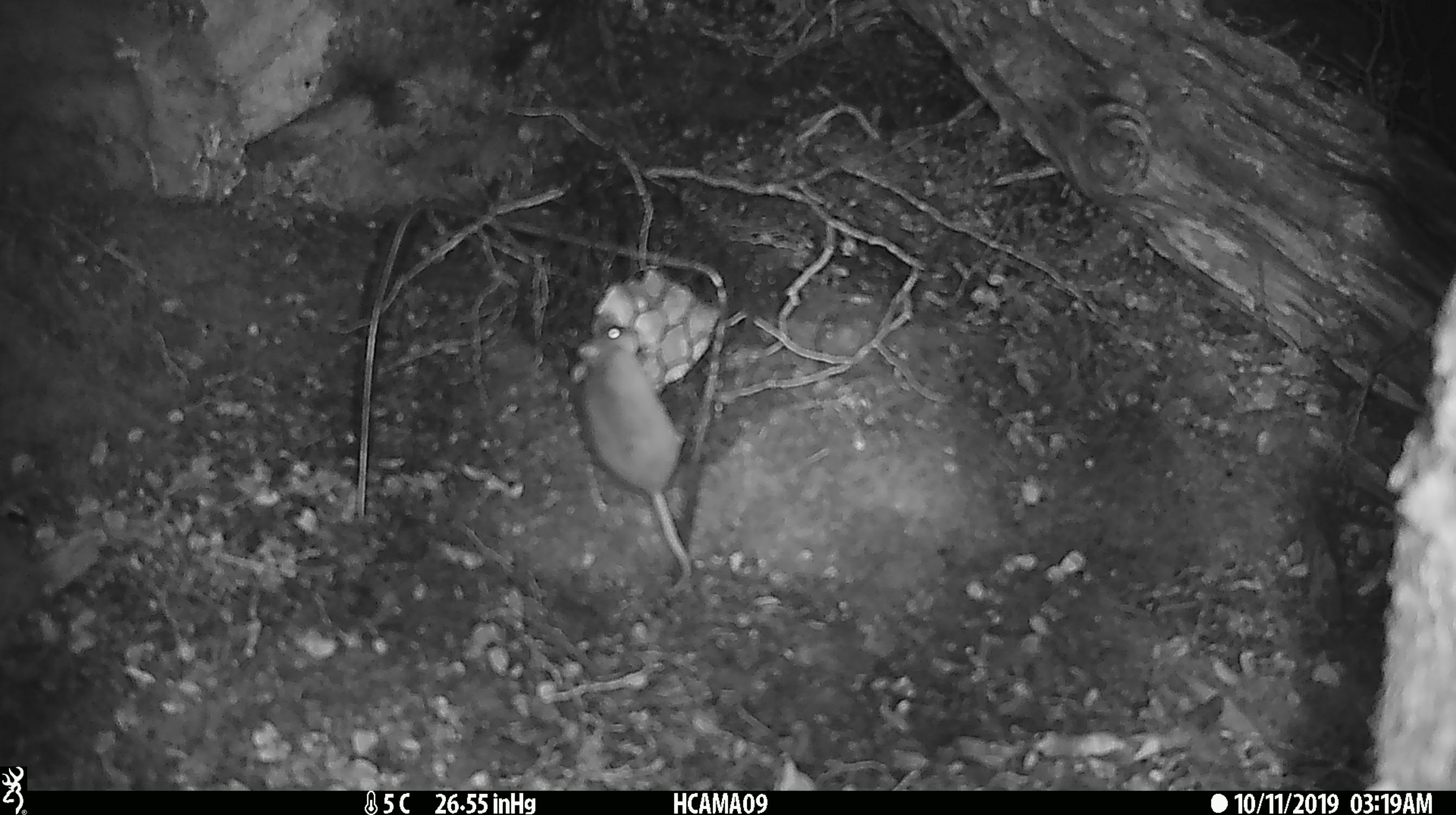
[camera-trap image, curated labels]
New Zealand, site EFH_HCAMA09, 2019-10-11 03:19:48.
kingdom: Animalia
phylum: Chordata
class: Mammalia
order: Rodentia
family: Muridae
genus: Mus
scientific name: Mus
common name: mouse